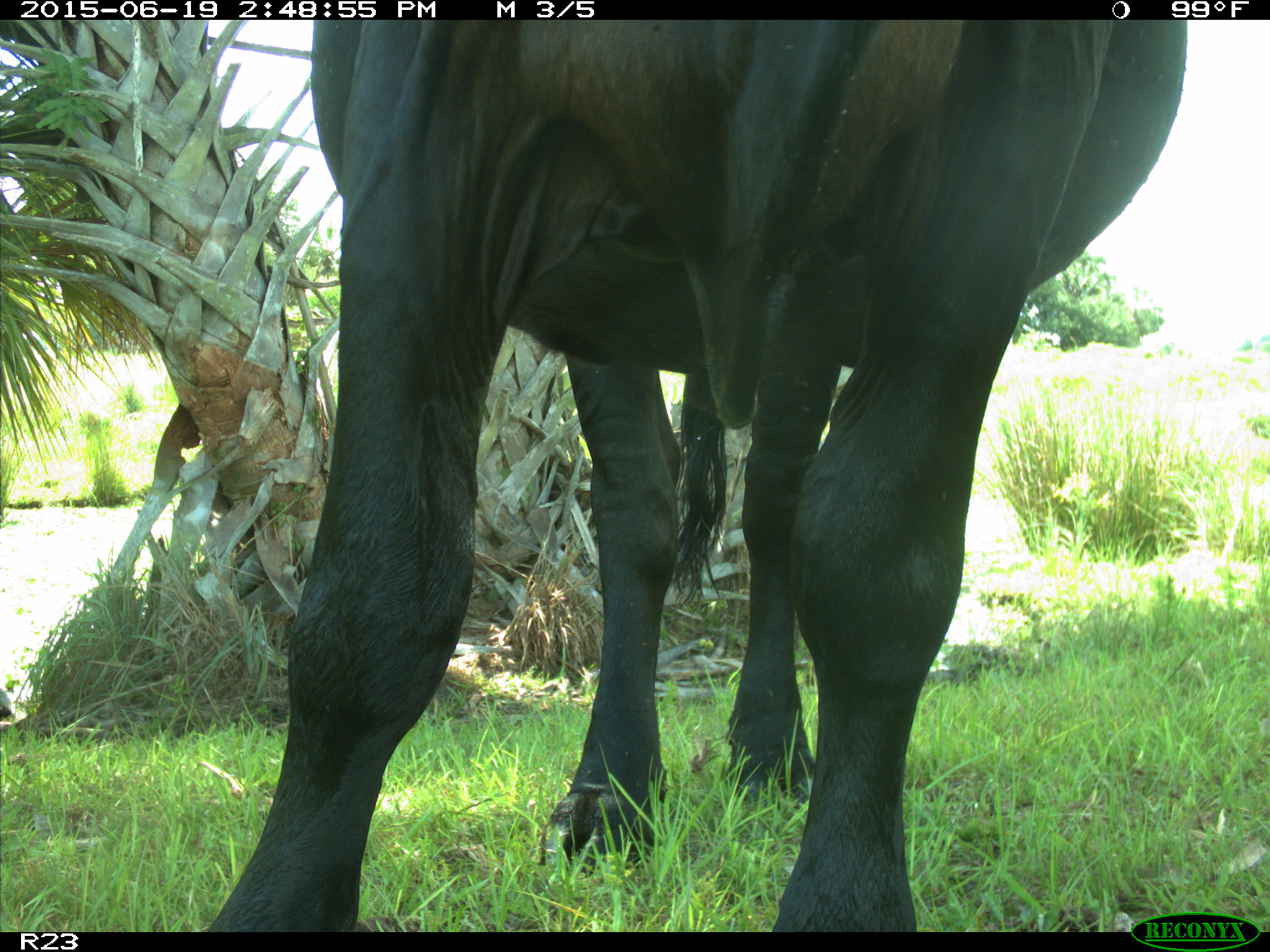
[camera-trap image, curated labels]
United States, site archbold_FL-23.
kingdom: Animalia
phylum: Chordata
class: Mammalia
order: Artiodactyla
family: Bovidae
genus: Bos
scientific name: Bos taurus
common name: domestic cow